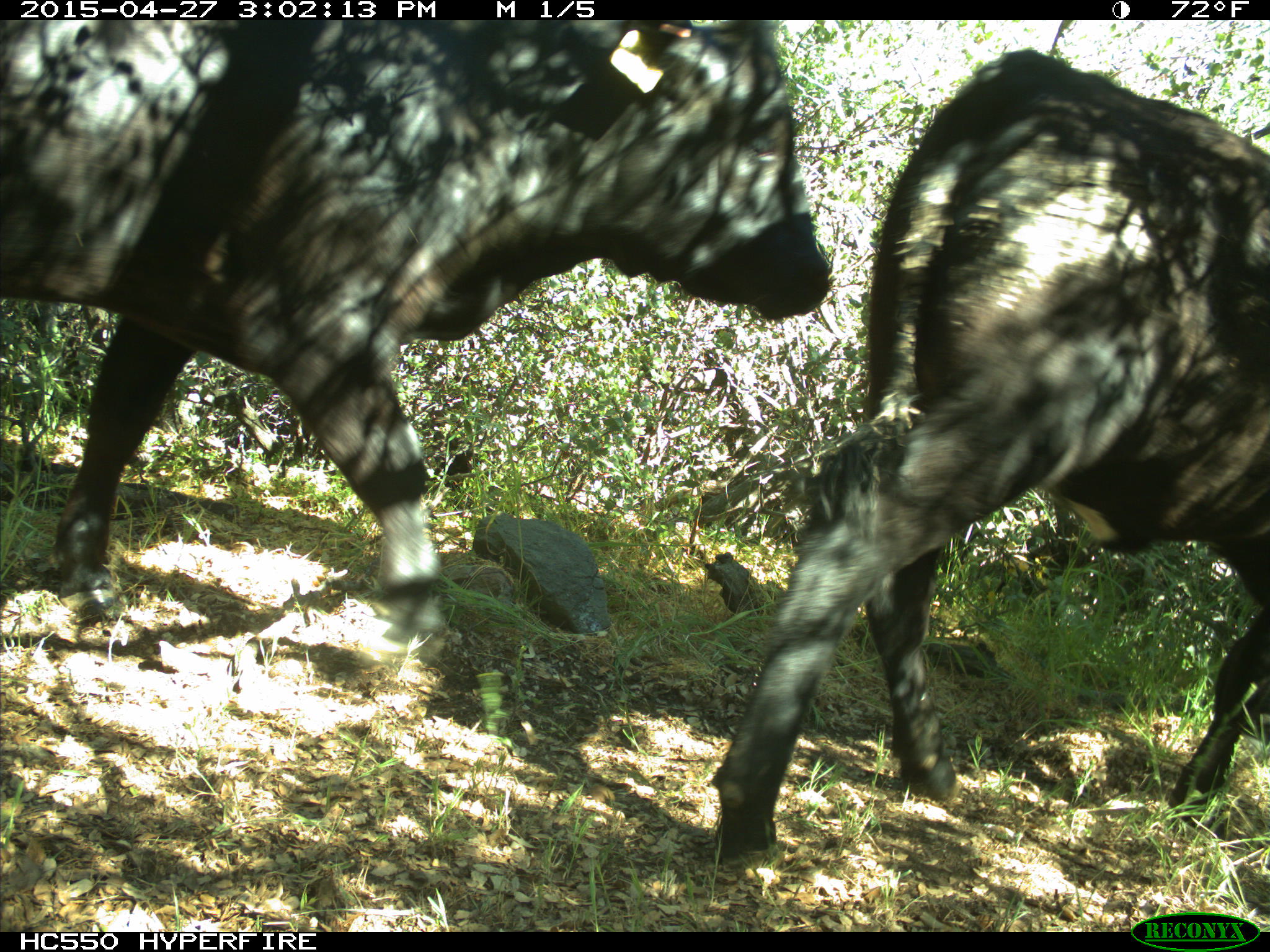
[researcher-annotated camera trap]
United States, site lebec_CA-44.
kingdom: Animalia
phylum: Chordata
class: Mammalia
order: Artiodactyla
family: Bovidae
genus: Bos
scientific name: Bos taurus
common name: domestic cow